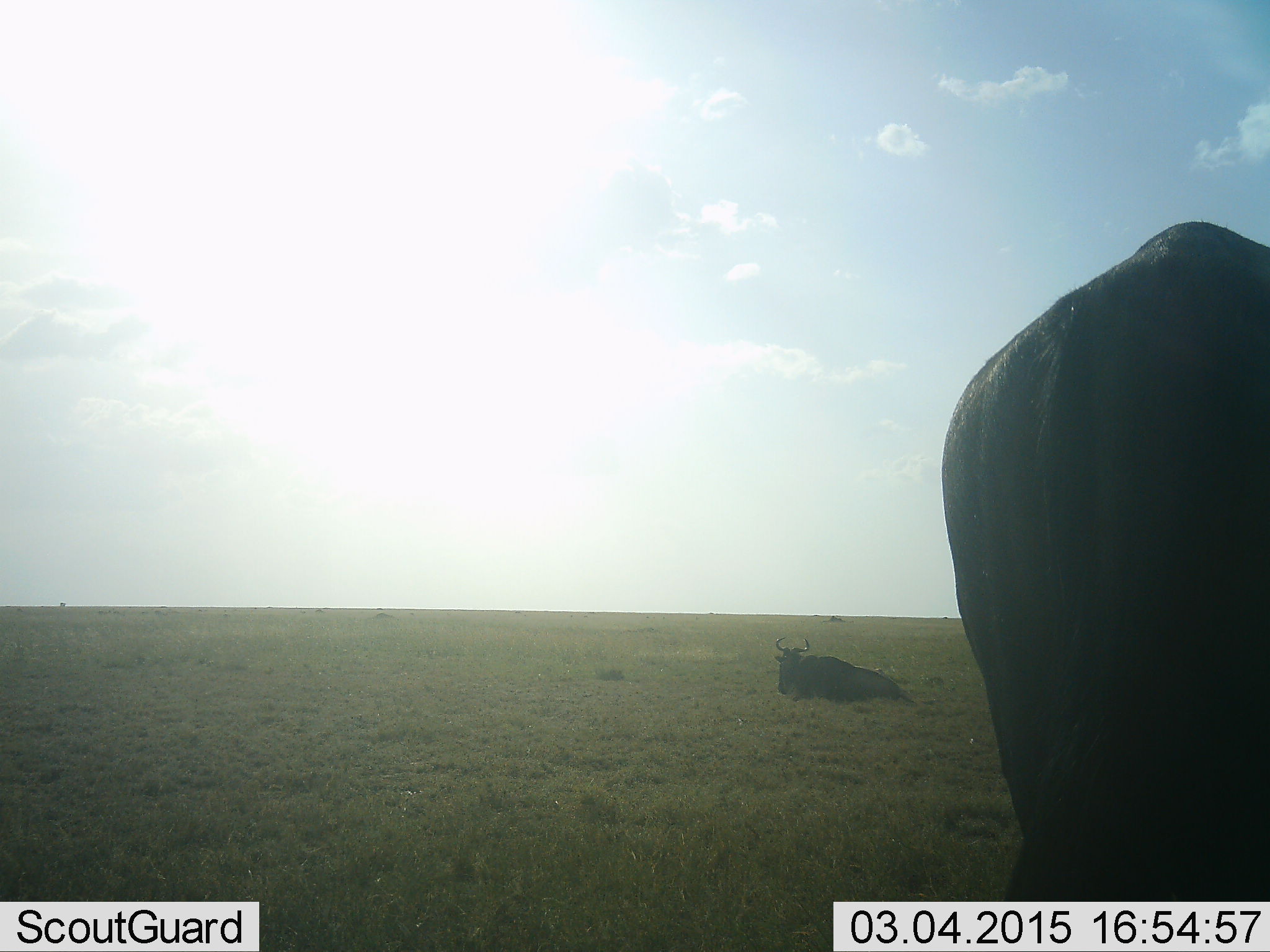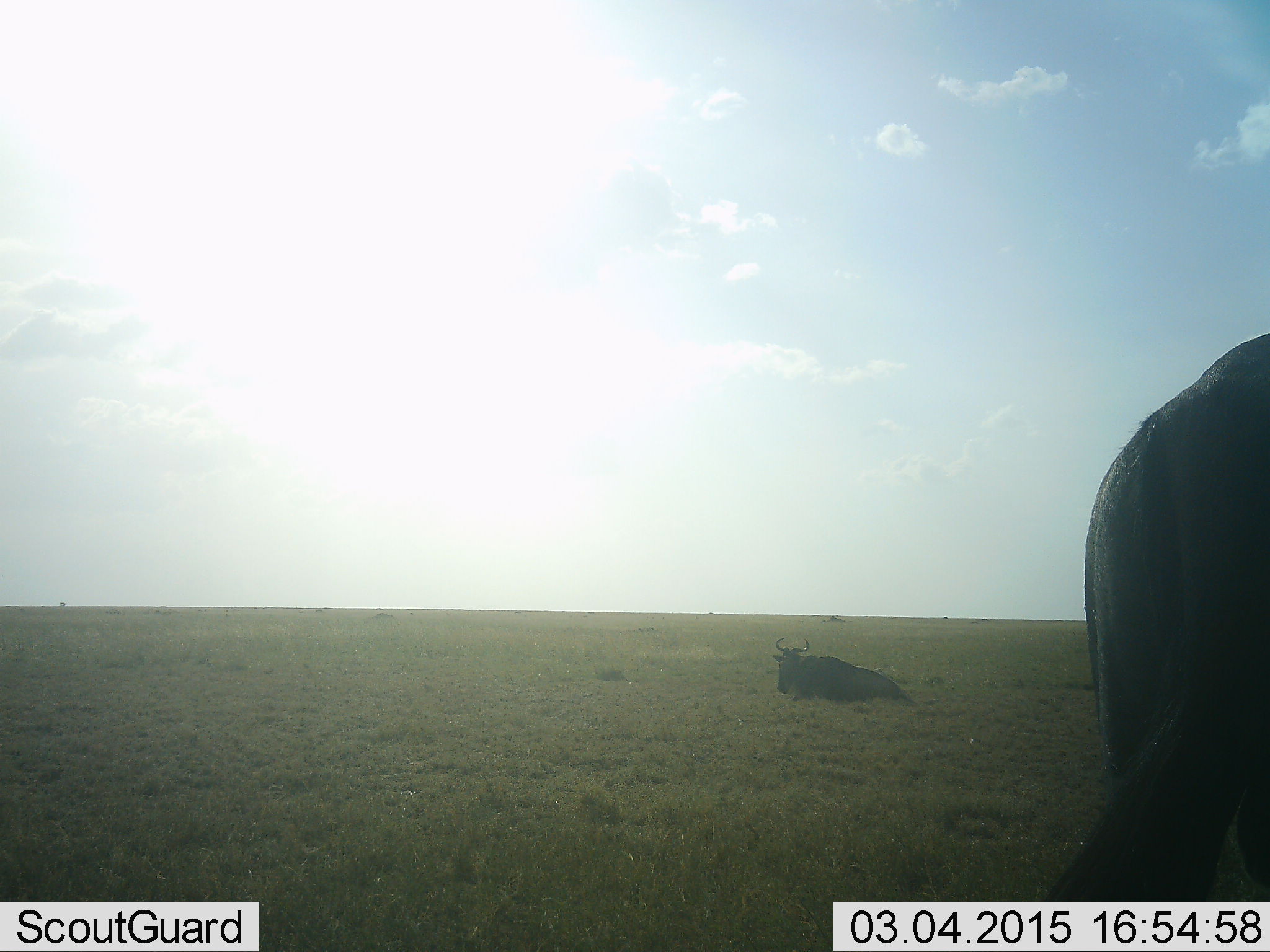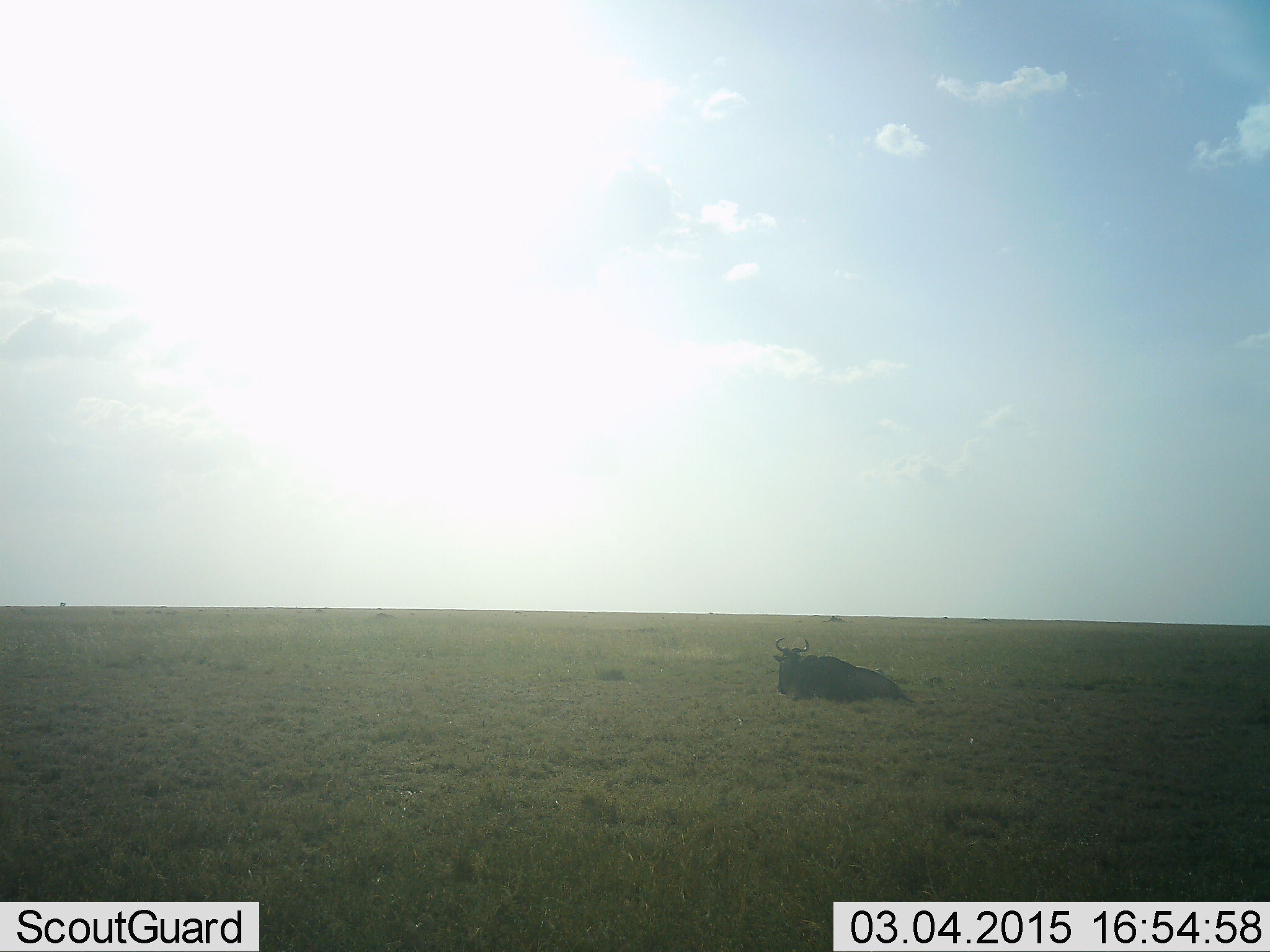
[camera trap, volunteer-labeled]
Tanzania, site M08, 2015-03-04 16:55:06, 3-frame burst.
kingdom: Animalia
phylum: Chordata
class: Mammalia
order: Artiodactyla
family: Bovidae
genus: Connochaetes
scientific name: Connochaetes taurinus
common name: blue wildebeest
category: wildebeest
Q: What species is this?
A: Wildebeest (blue wildebeest) (Connochaetes taurinus).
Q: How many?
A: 2.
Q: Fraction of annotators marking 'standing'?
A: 9%.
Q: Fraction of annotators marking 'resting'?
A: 100%.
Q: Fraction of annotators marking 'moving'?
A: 73%.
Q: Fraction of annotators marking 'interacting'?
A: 0%.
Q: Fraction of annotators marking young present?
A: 0%.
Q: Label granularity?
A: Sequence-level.